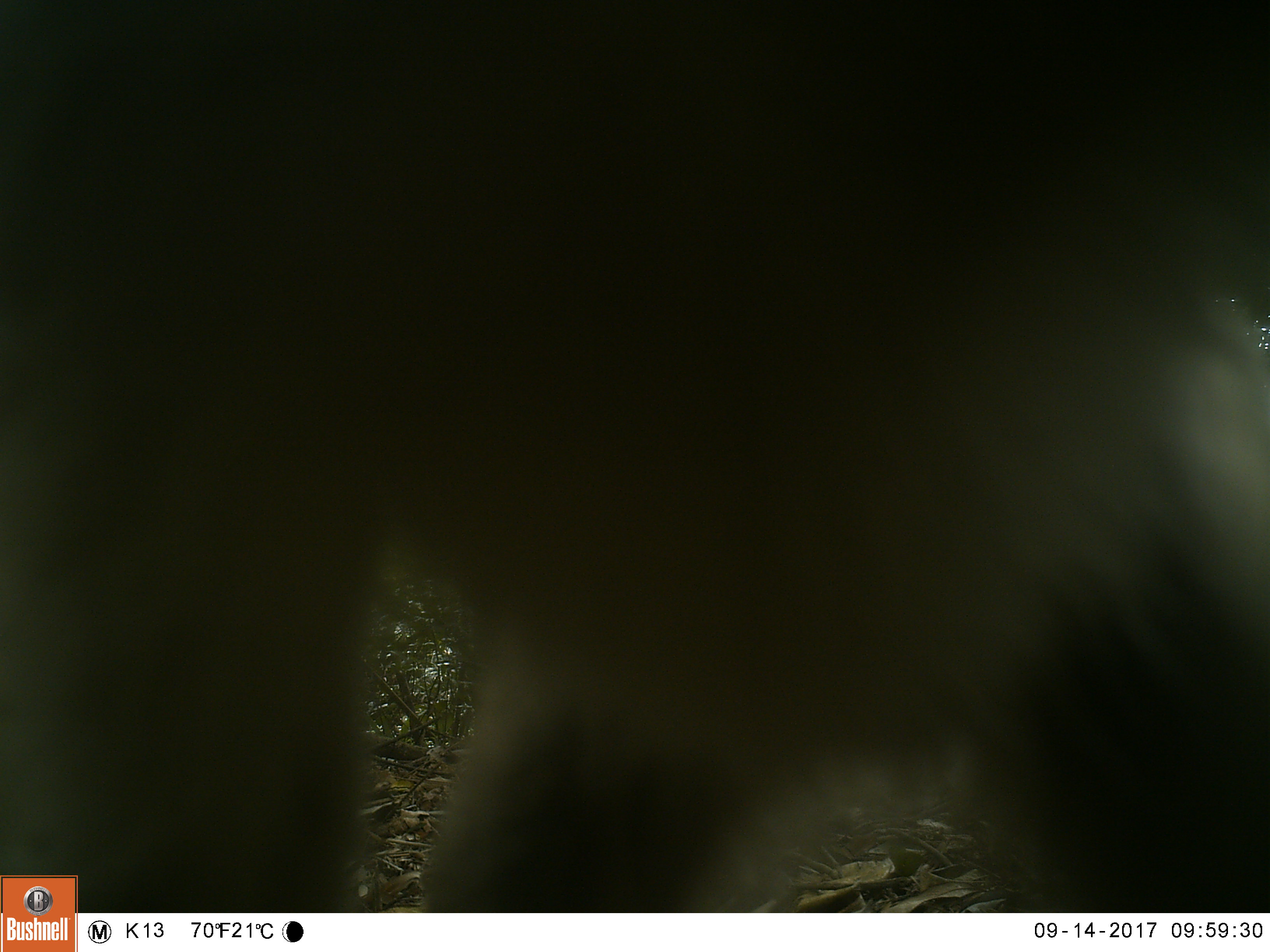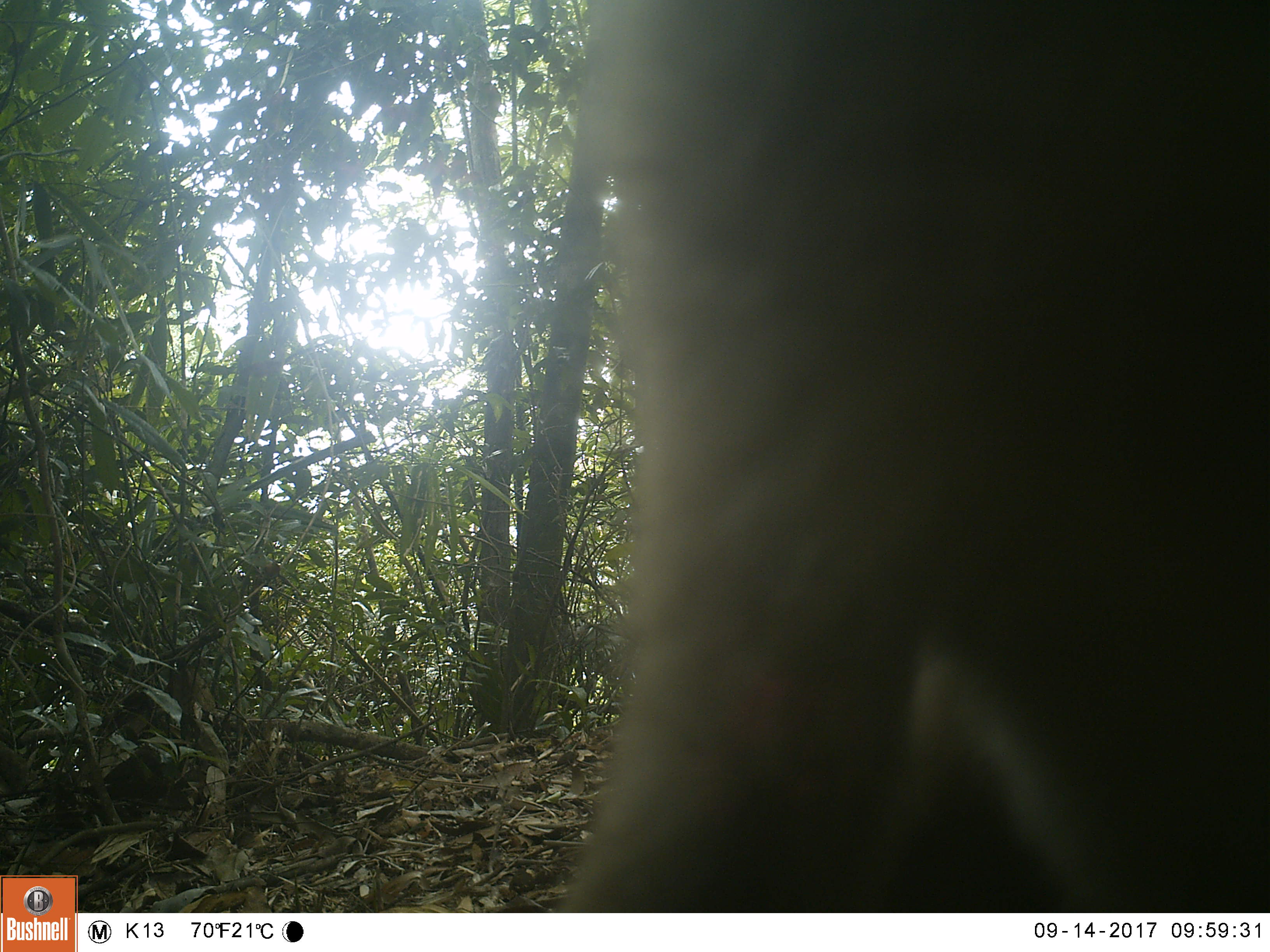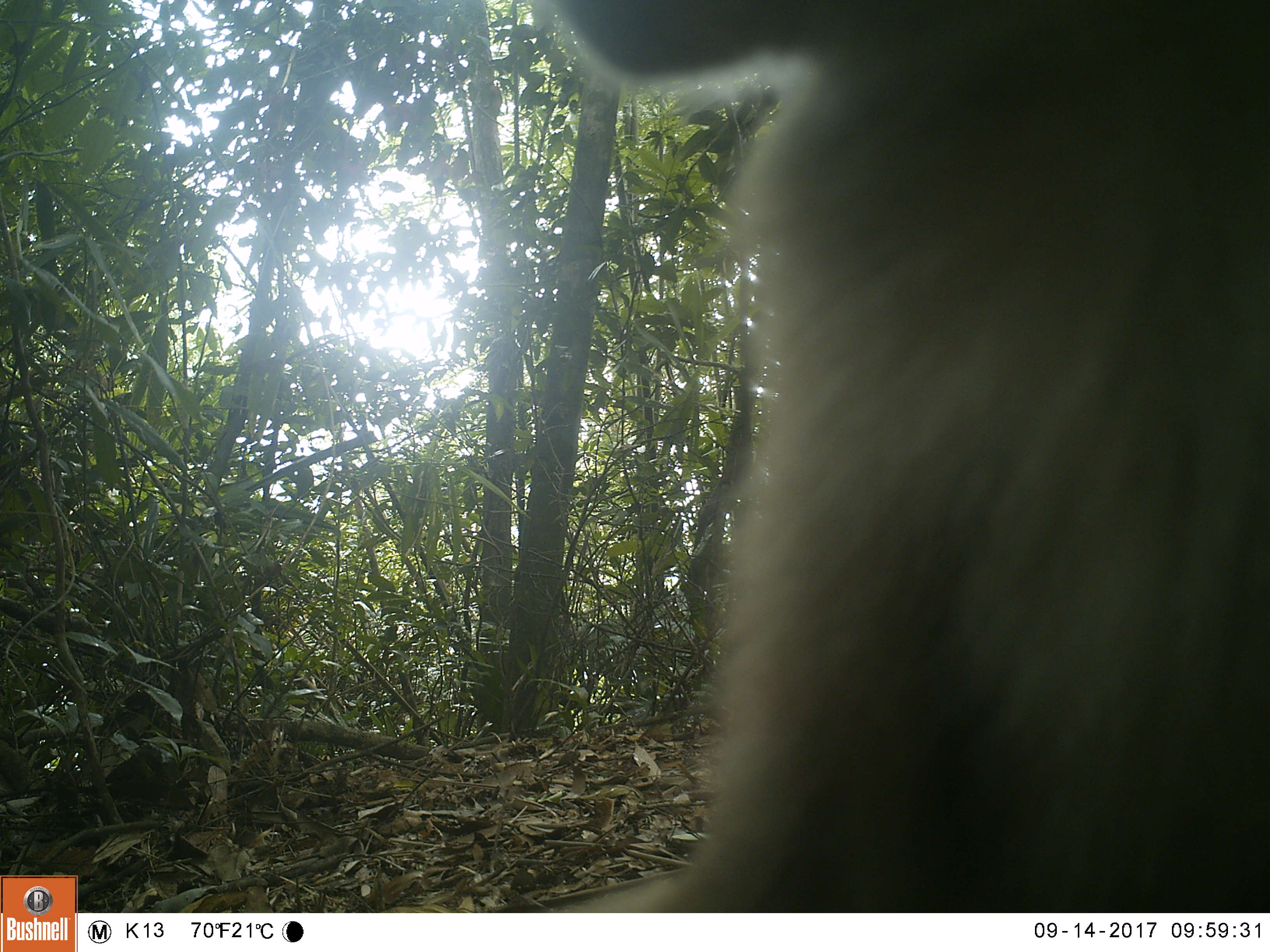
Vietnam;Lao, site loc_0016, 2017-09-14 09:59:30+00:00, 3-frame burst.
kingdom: Animalia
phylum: Chordata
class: Mammalia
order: Primates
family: Cercopithecidae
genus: Macaca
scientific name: Macaca nemestrina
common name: pig-tailed macaque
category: pig tailed macaque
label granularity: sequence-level